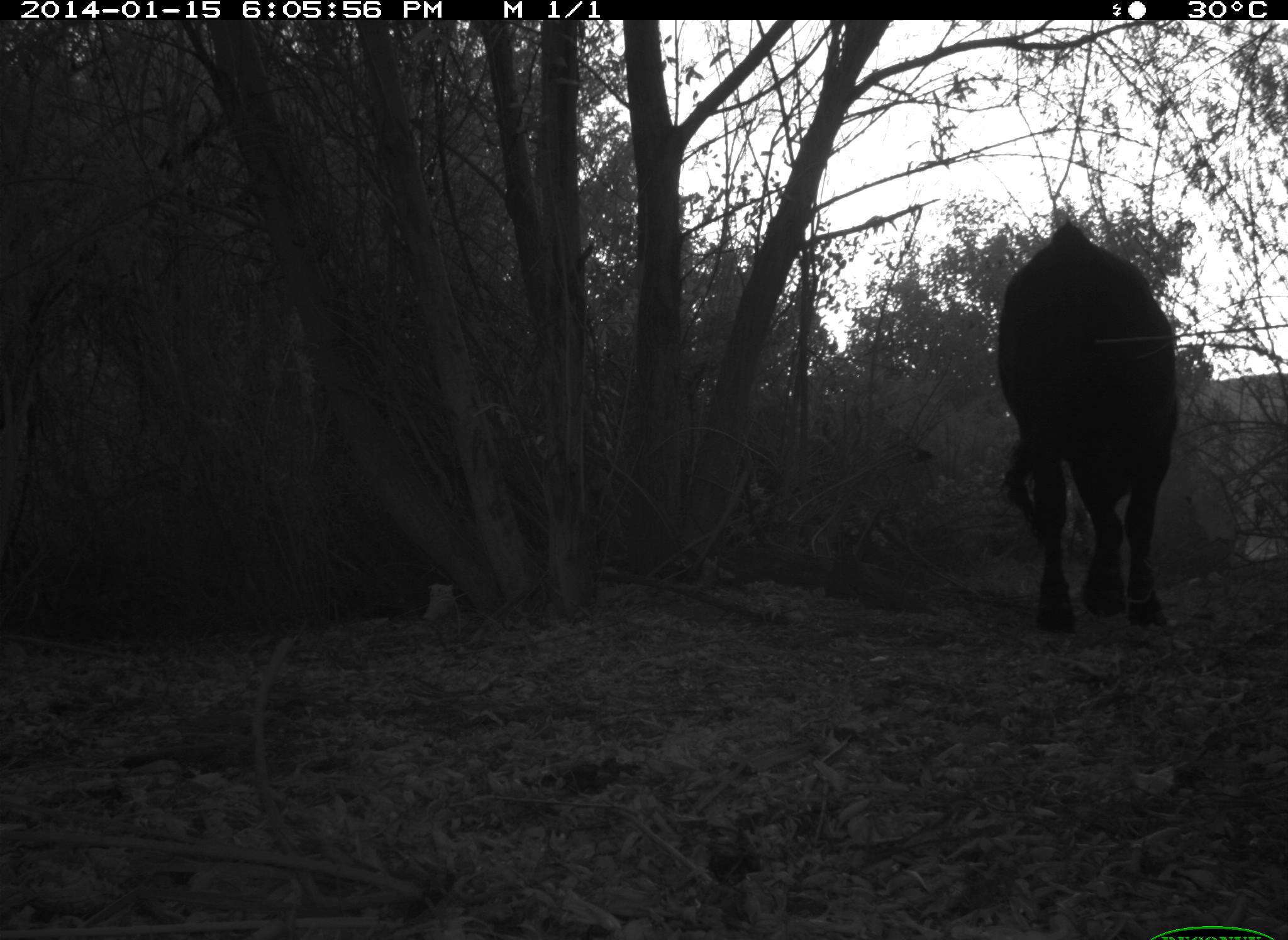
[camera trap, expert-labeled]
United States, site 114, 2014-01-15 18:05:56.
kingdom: Animalia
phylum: Chordata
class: Mammalia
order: Artiodactyla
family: Bovidae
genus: Bos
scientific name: Bos taurus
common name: cow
Cow (Bos taurus).